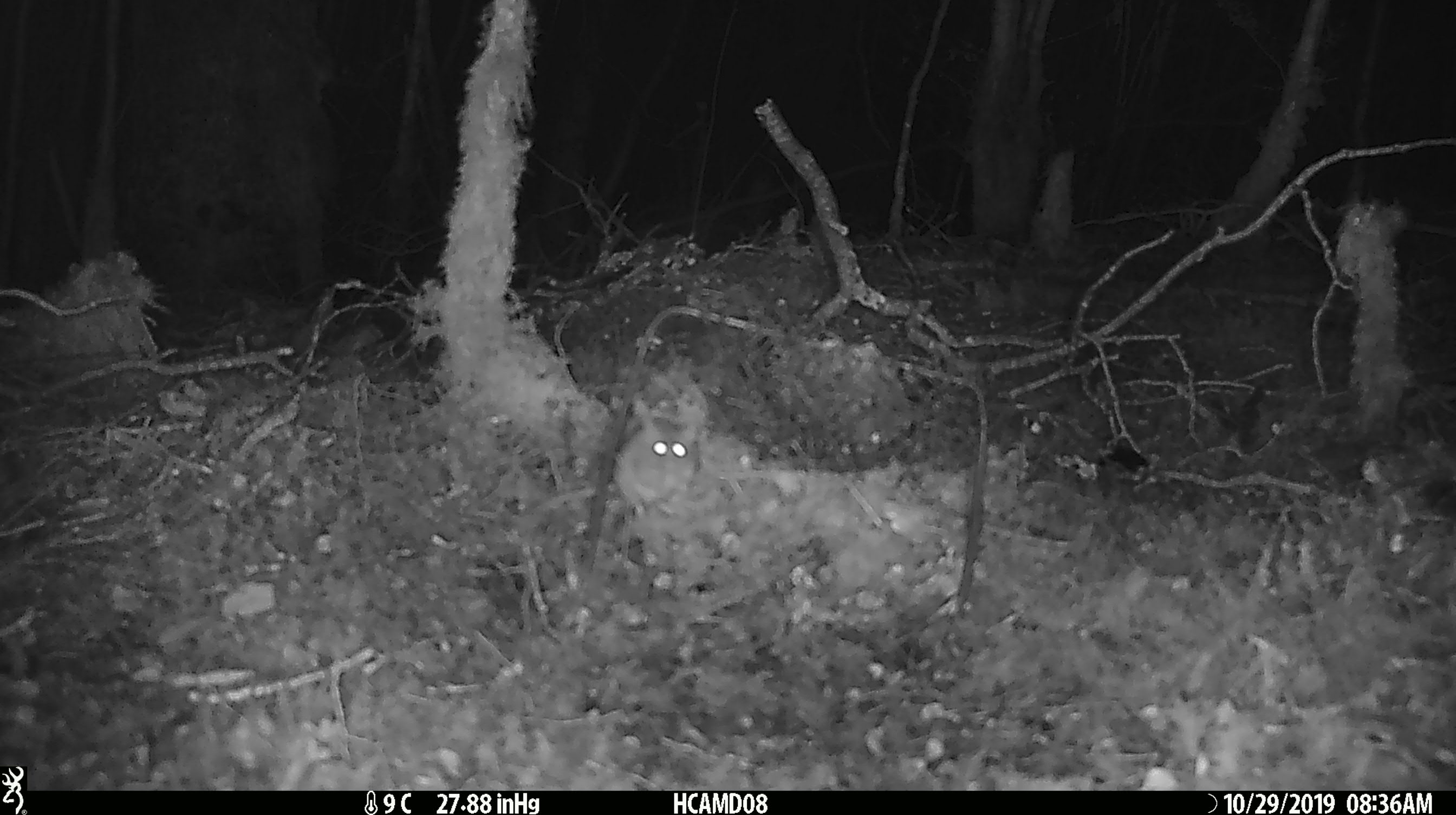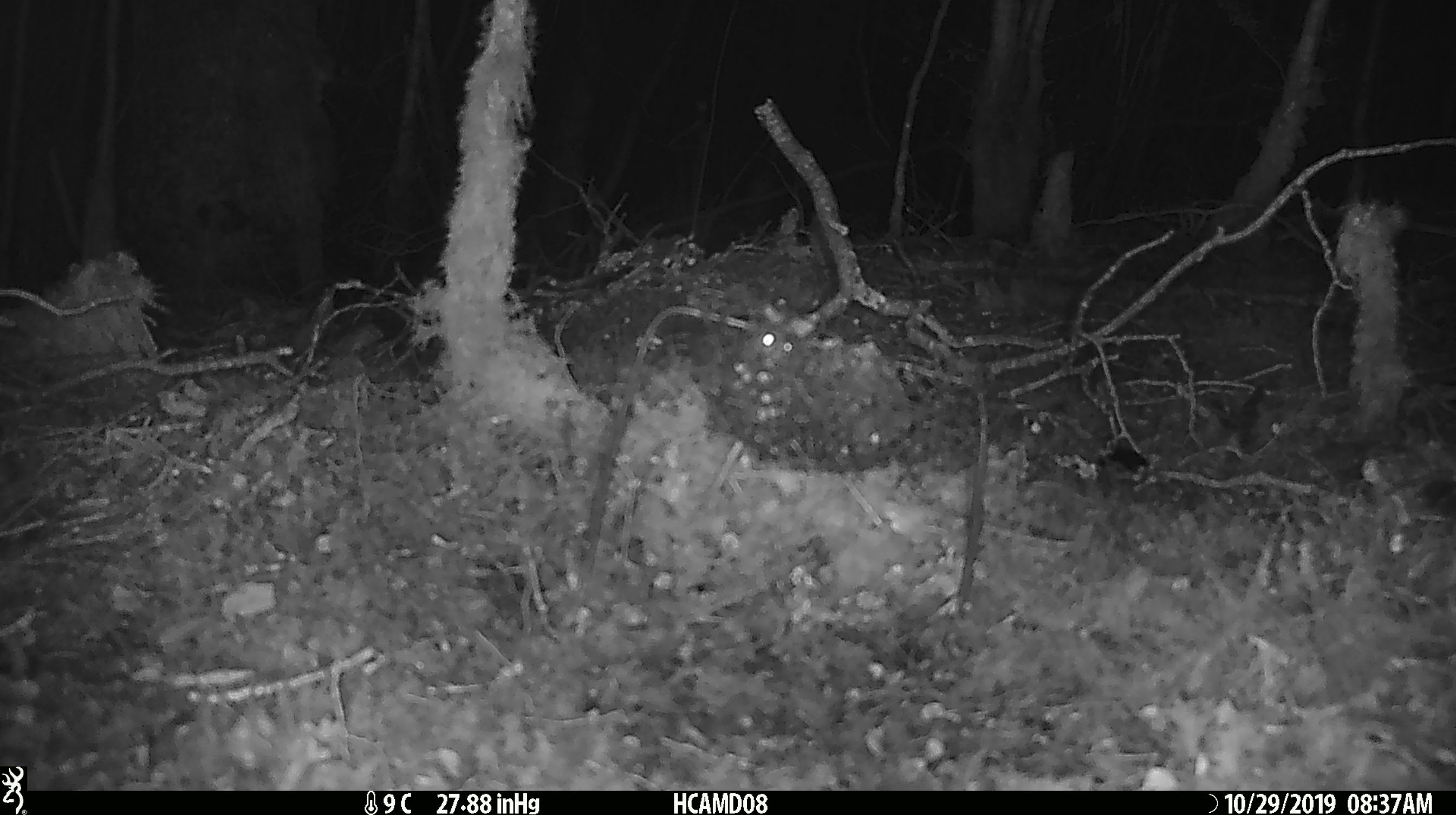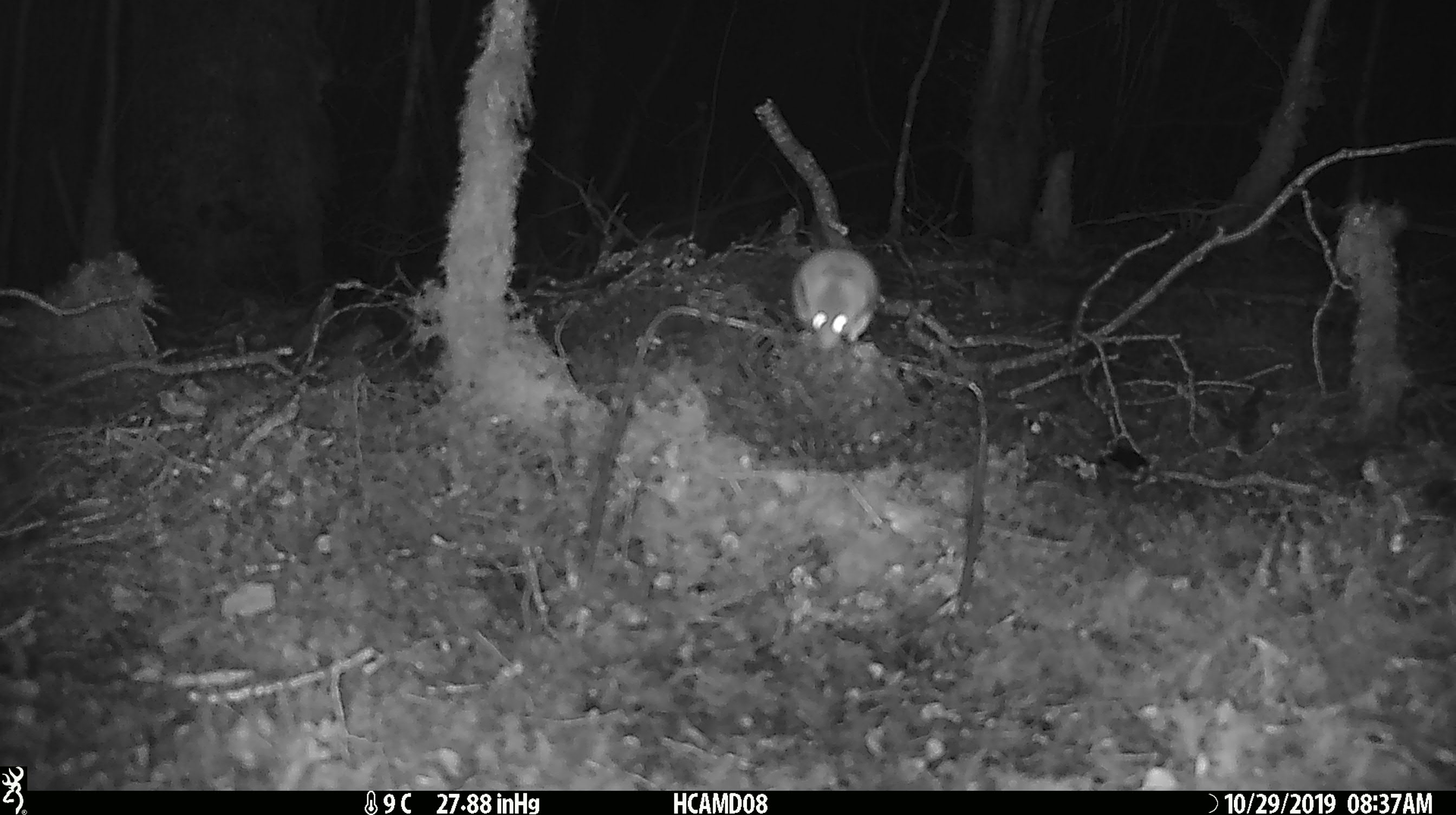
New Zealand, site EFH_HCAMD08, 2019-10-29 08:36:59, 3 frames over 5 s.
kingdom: Animalia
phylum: Chordata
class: Mammalia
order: Rodentia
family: Muridae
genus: Mus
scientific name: Mus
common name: mouse